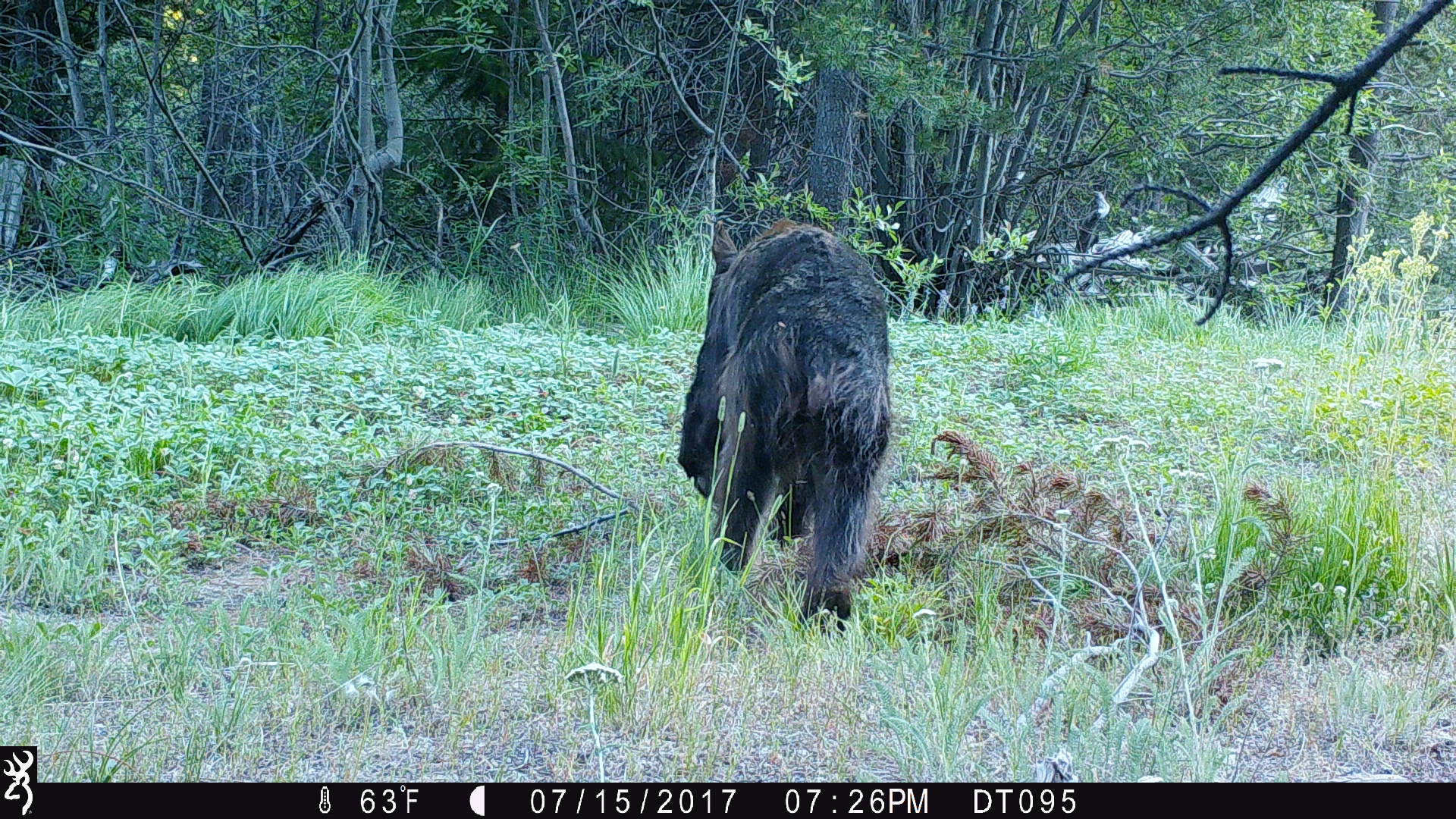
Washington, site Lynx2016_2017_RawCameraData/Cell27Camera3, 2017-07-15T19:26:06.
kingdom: Animalia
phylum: Chordata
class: Mammalia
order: Carnivora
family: Ursidae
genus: Ursus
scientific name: Ursus americanus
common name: american black bear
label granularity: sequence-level